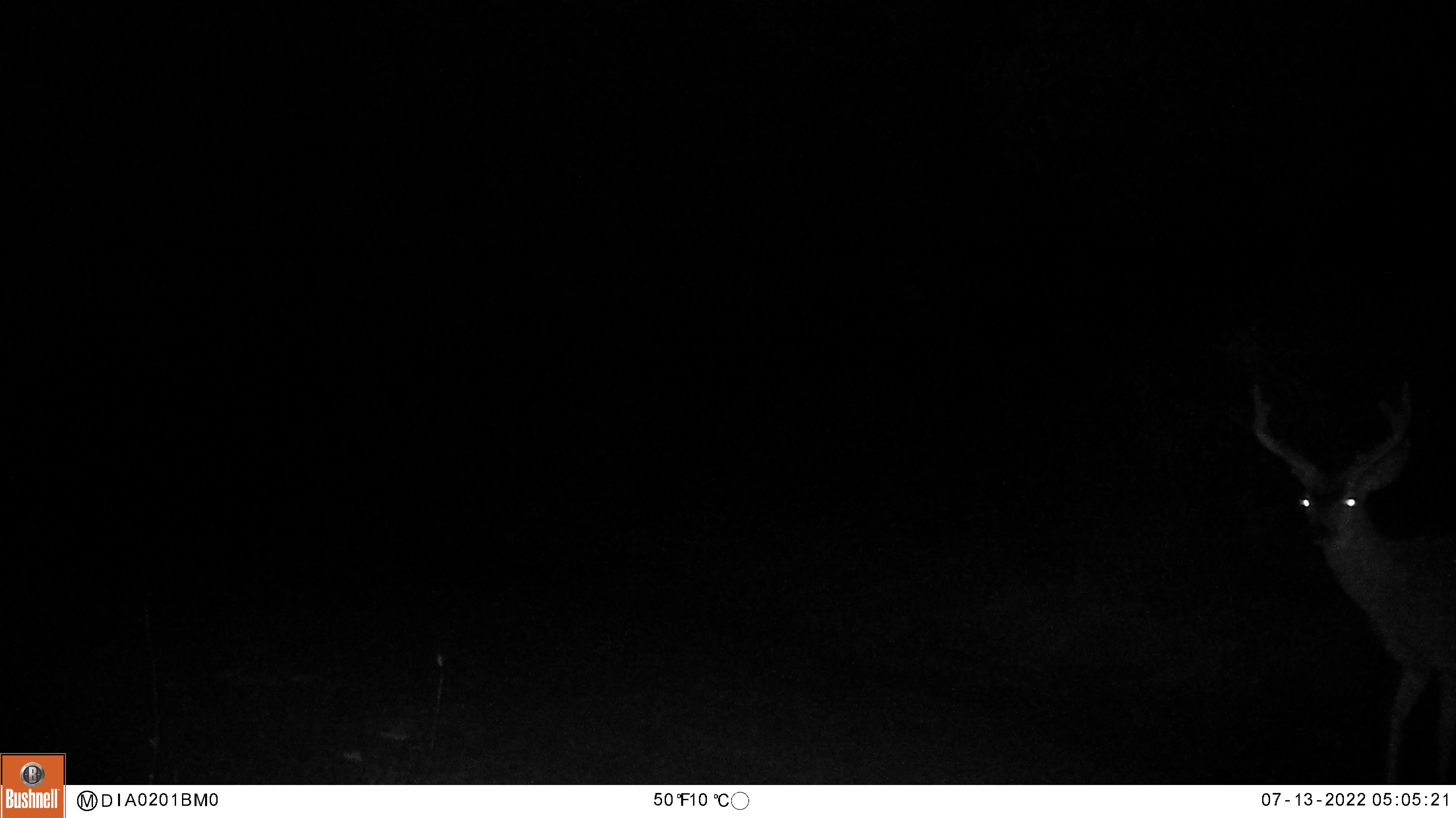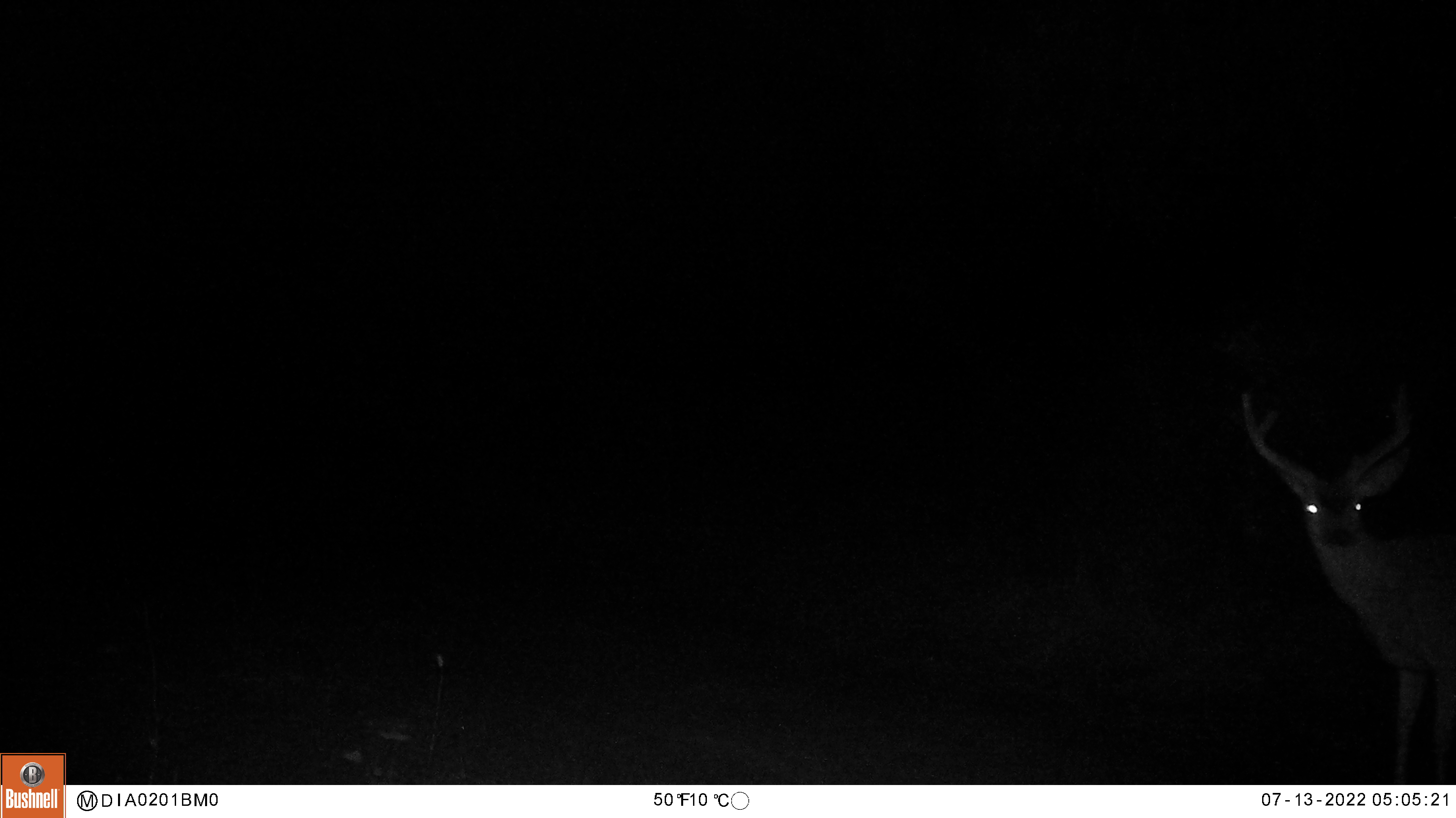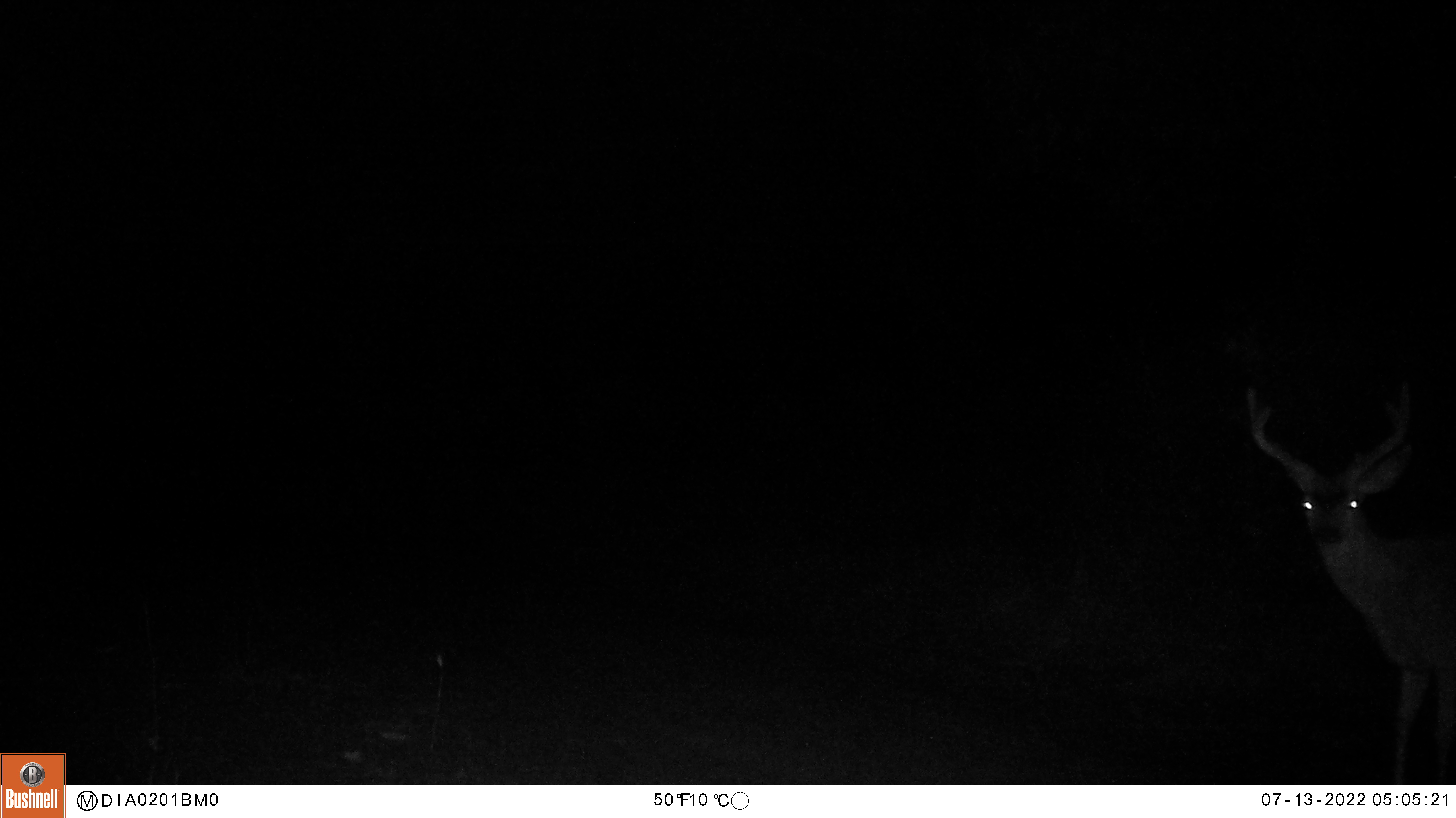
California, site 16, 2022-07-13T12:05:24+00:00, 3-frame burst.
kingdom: Animalia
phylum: Chordata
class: Mammalia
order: Artiodactyla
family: Cervidae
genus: Odocoileus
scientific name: Odocoileus hemionus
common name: mule deer